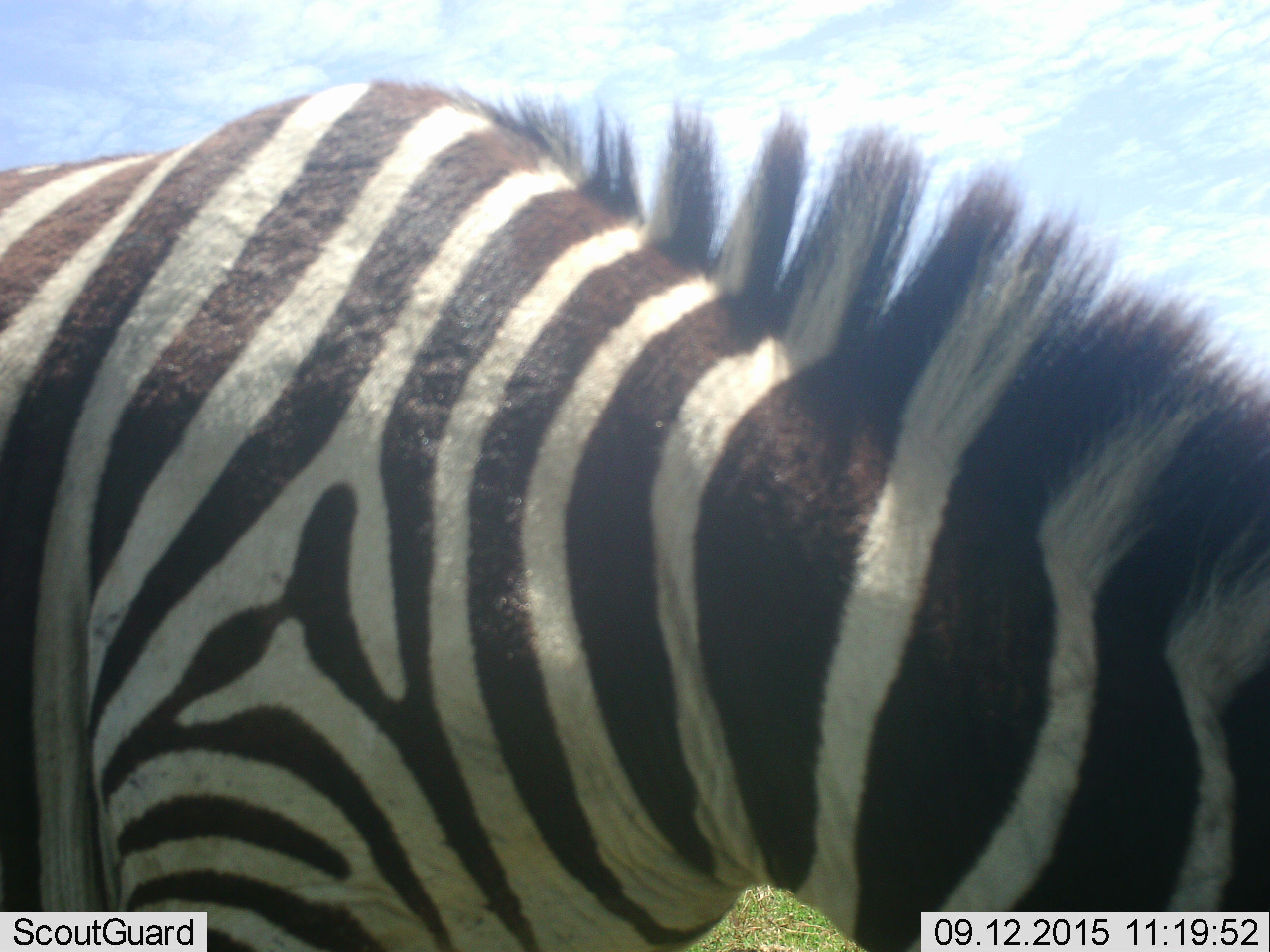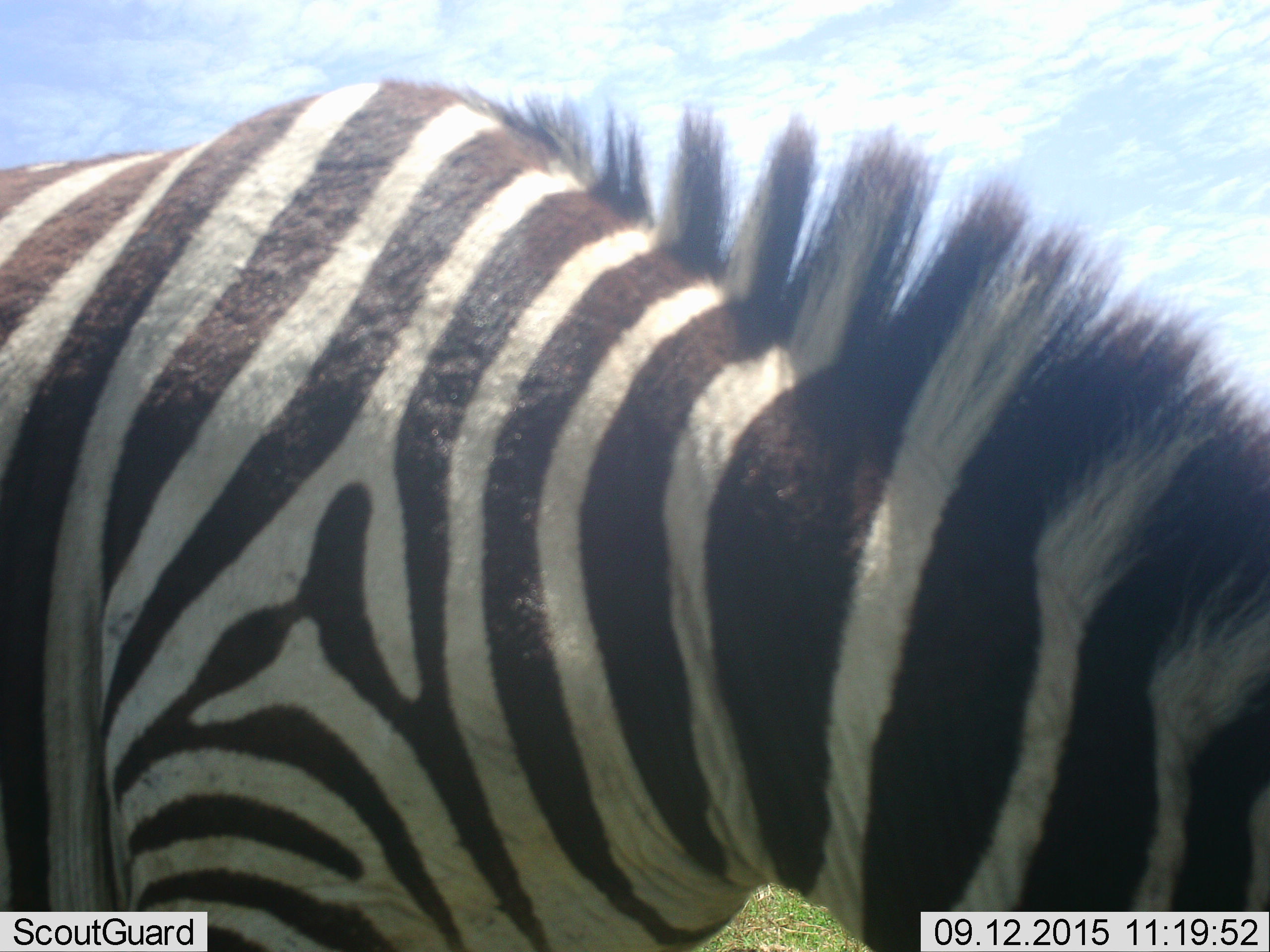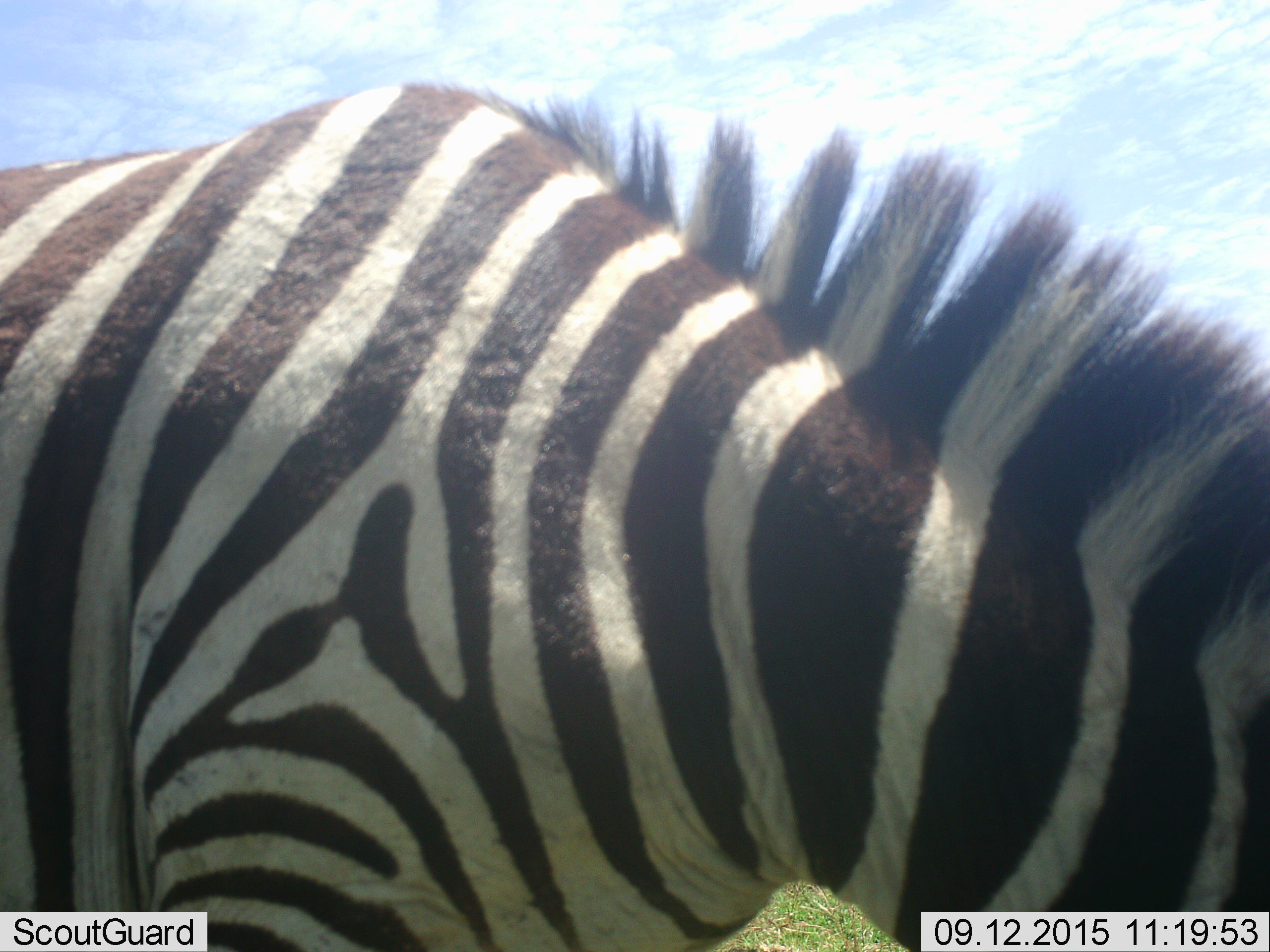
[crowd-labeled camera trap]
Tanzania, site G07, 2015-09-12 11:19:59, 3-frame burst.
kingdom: Animalia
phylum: Chordata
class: Mammalia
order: Perissodactyla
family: Equidae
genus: Equus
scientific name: Equus quagga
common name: plains zebra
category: zebra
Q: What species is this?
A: Zebra (plains zebra) (Equus quagga).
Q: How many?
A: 1.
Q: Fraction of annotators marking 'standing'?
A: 40%.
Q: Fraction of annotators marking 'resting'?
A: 0%.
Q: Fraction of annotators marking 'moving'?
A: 0%.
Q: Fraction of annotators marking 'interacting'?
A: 0%.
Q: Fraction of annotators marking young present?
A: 0%.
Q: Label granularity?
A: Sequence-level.